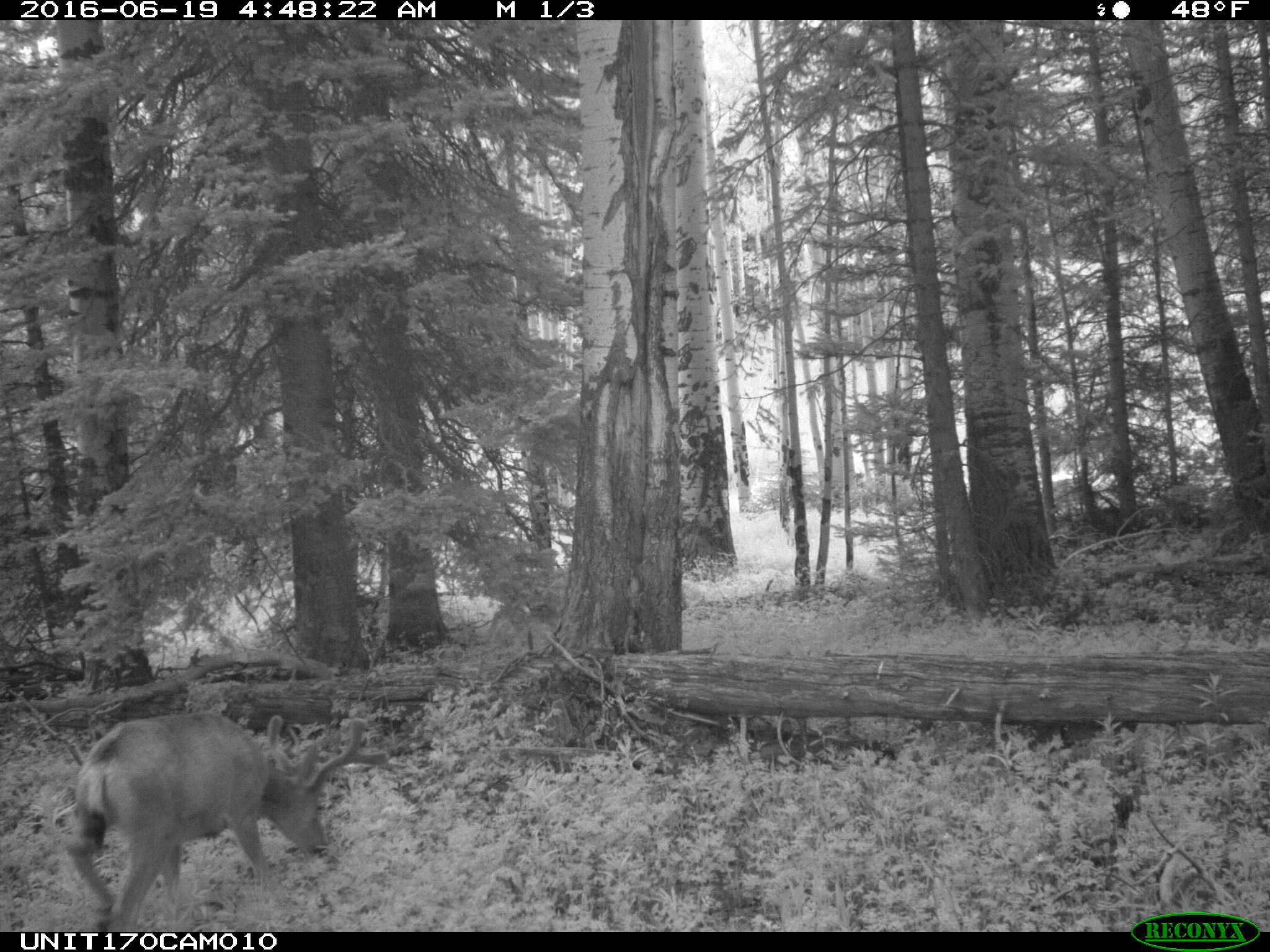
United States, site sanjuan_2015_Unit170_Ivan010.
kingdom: Animalia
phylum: Chordata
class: Mammalia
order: Artiodactyla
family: Cervidae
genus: Odocoileus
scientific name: Odocoileus hemionus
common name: mule deer